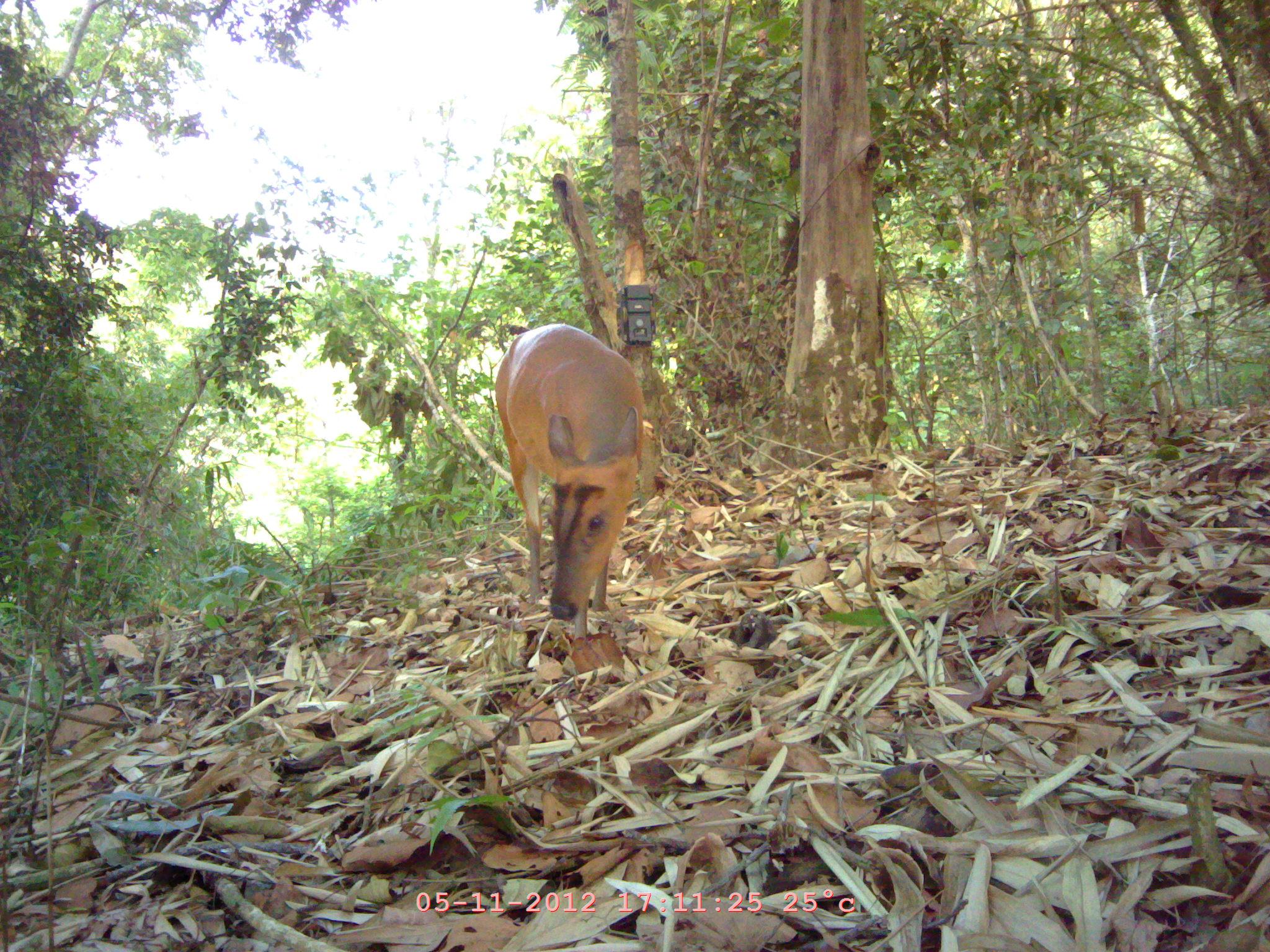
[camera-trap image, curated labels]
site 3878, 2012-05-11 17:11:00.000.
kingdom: Animalia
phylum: Chordata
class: Mammalia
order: Artiodactyla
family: Cervidae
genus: Muntiacus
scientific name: Muntiacus muntjak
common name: southern red muntjac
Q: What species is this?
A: Muntiacus muntjak (southern red muntjac).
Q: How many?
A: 1.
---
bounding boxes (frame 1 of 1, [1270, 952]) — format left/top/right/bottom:
muntiacus muntjak: 490/321/647/647